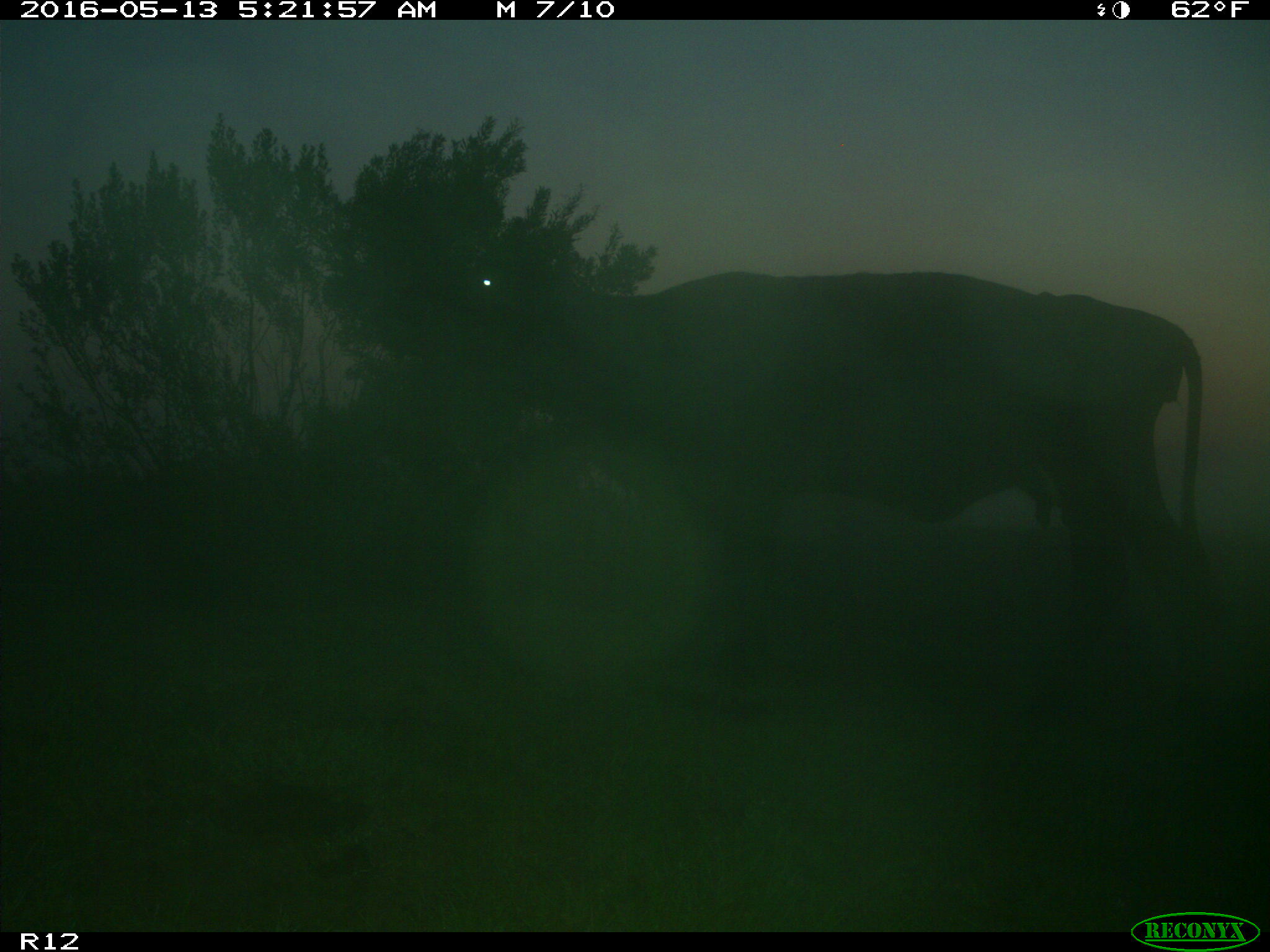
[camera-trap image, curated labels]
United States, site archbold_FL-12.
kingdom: Animalia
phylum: Chordata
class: Mammalia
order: Artiodactyla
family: Bovidae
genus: Bos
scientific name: Bos taurus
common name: domestic cow